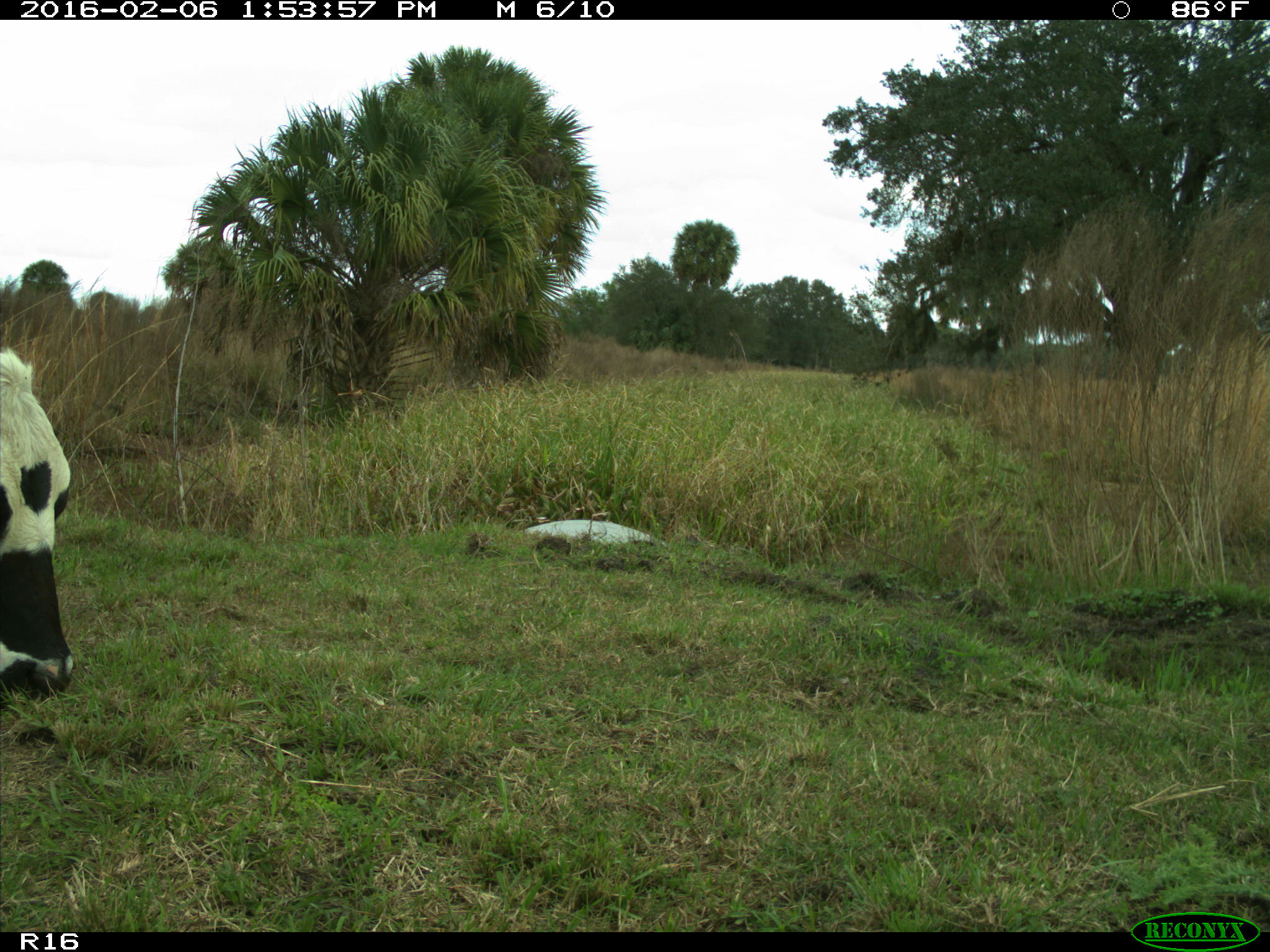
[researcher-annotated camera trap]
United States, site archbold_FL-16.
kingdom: Animalia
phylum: Chordata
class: Mammalia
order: Artiodactyla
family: Bovidae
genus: Bos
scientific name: Bos taurus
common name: domestic cow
Bos taurus (domestic cow).